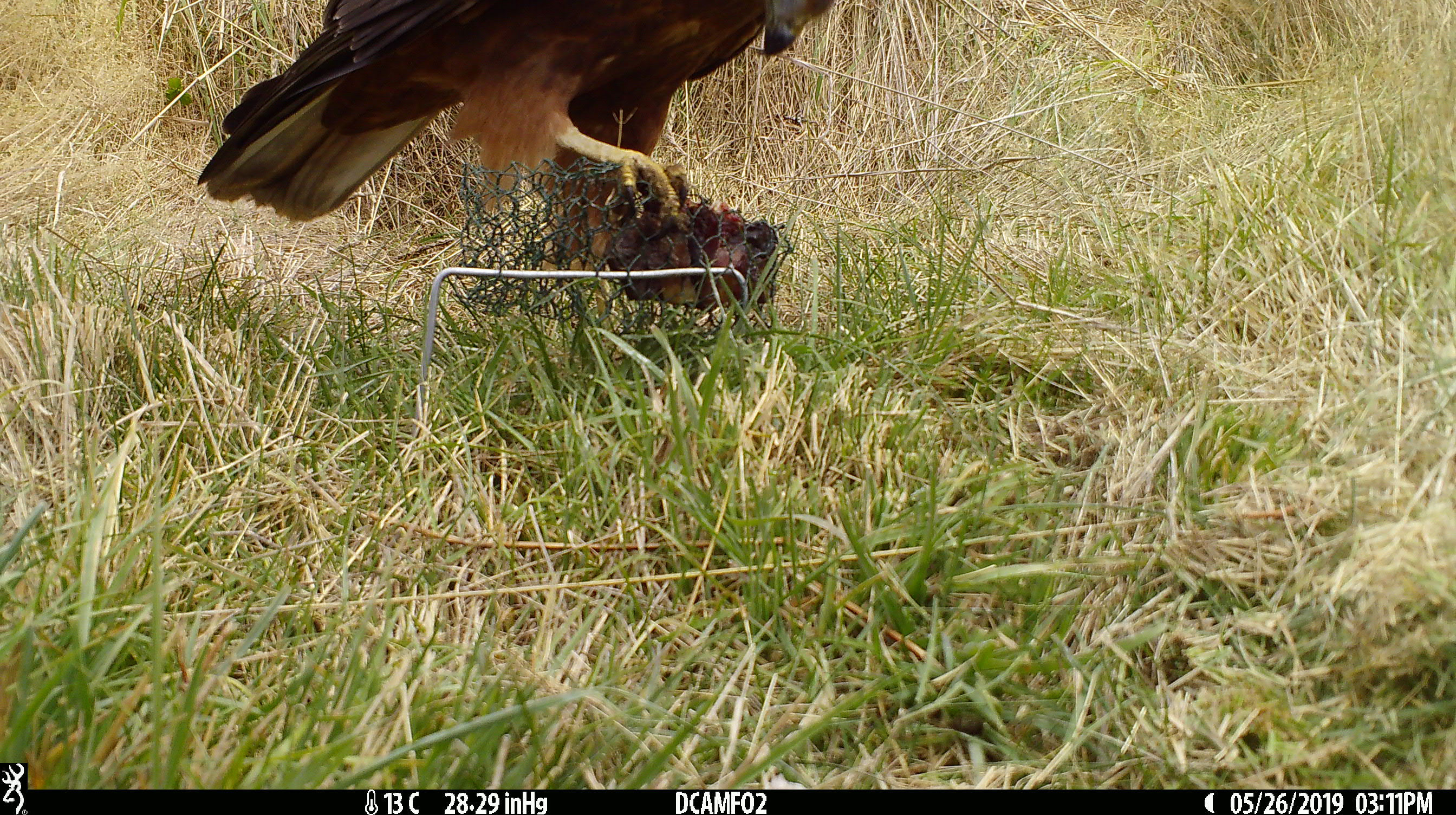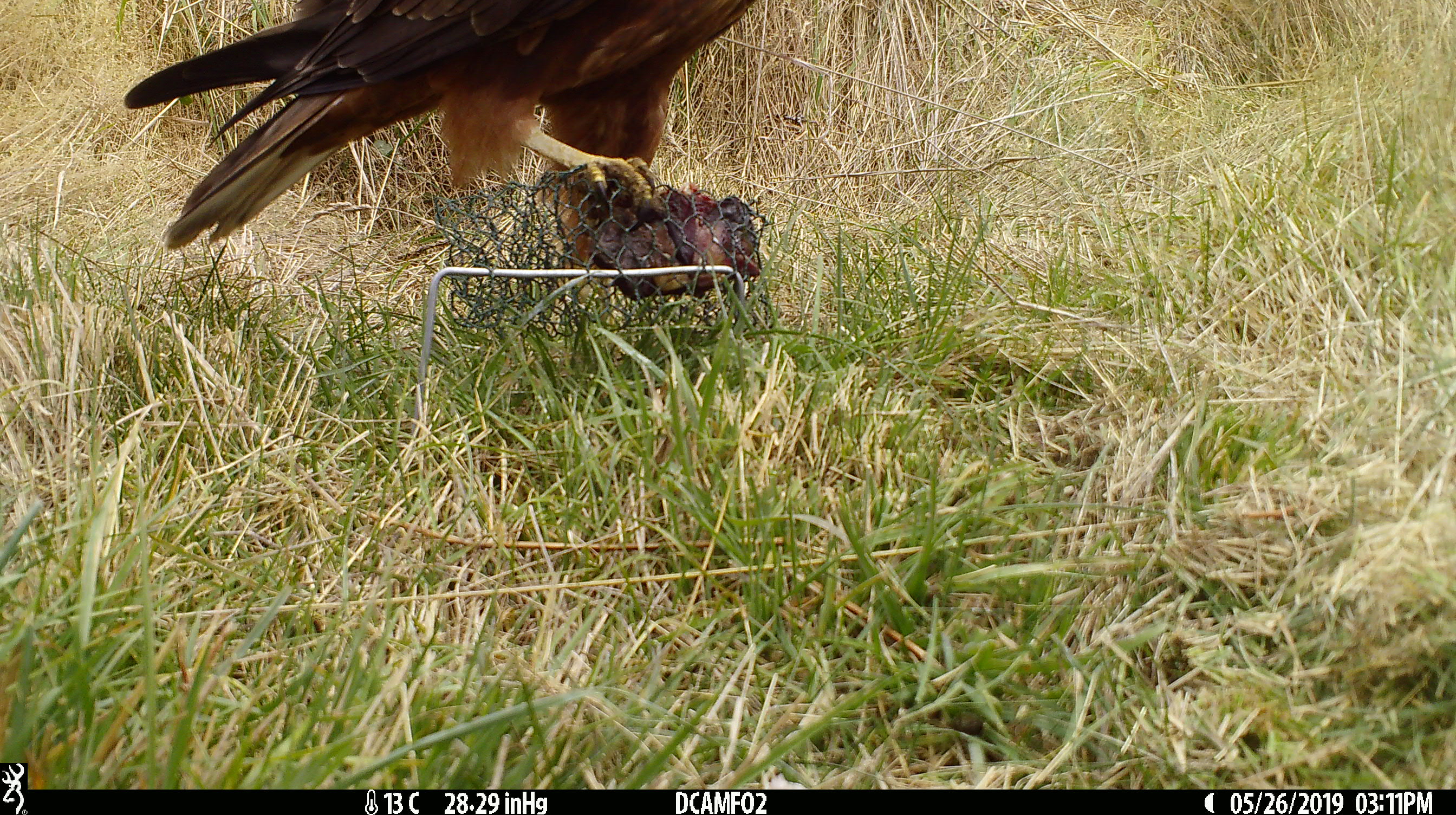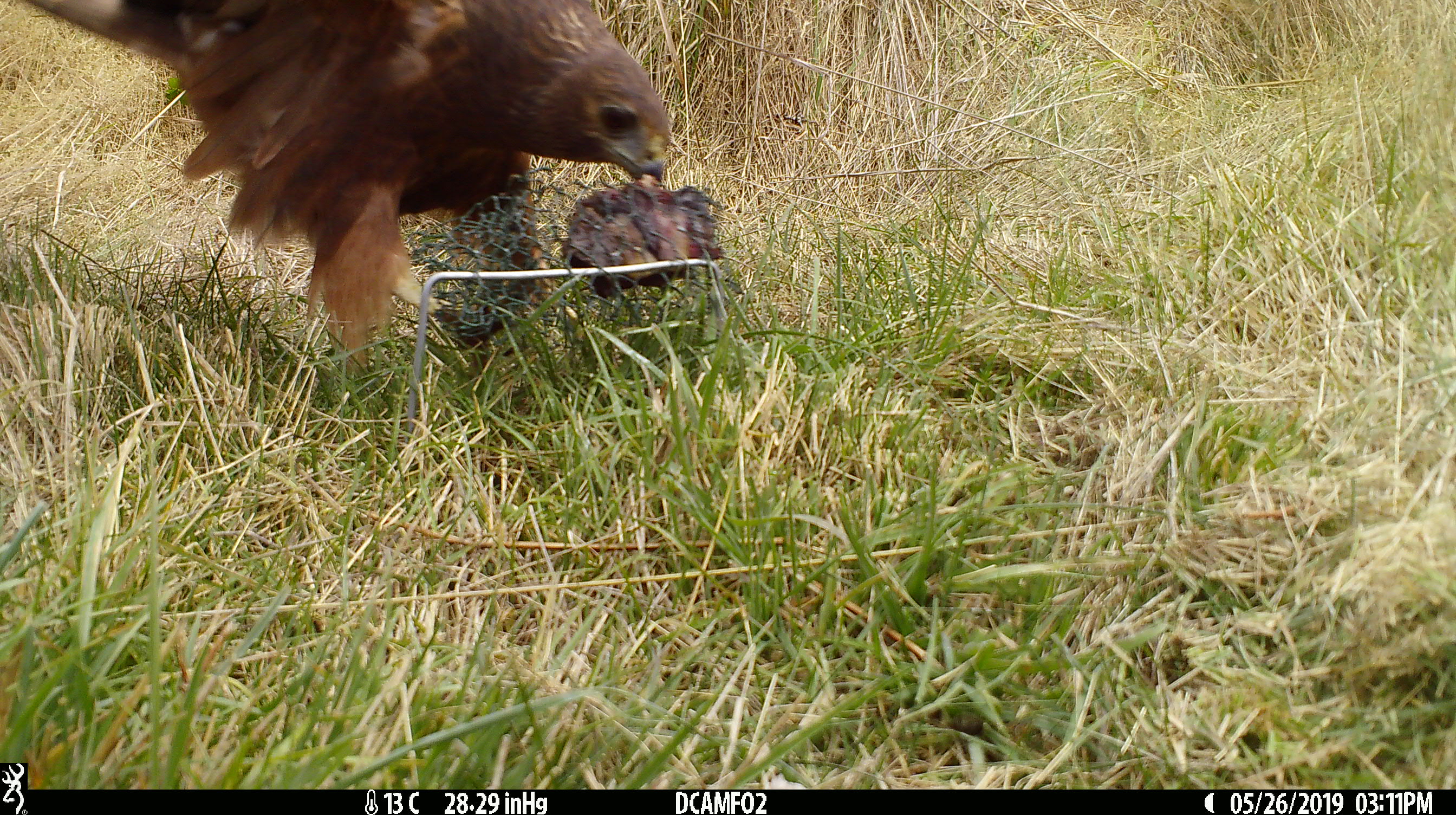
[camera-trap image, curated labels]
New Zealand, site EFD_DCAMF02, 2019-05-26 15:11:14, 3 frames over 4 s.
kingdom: Animalia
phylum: Chordata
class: Aves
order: Accipitriformes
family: Accipitridae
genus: Circus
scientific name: Circus approximans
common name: swamp harrier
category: harrier